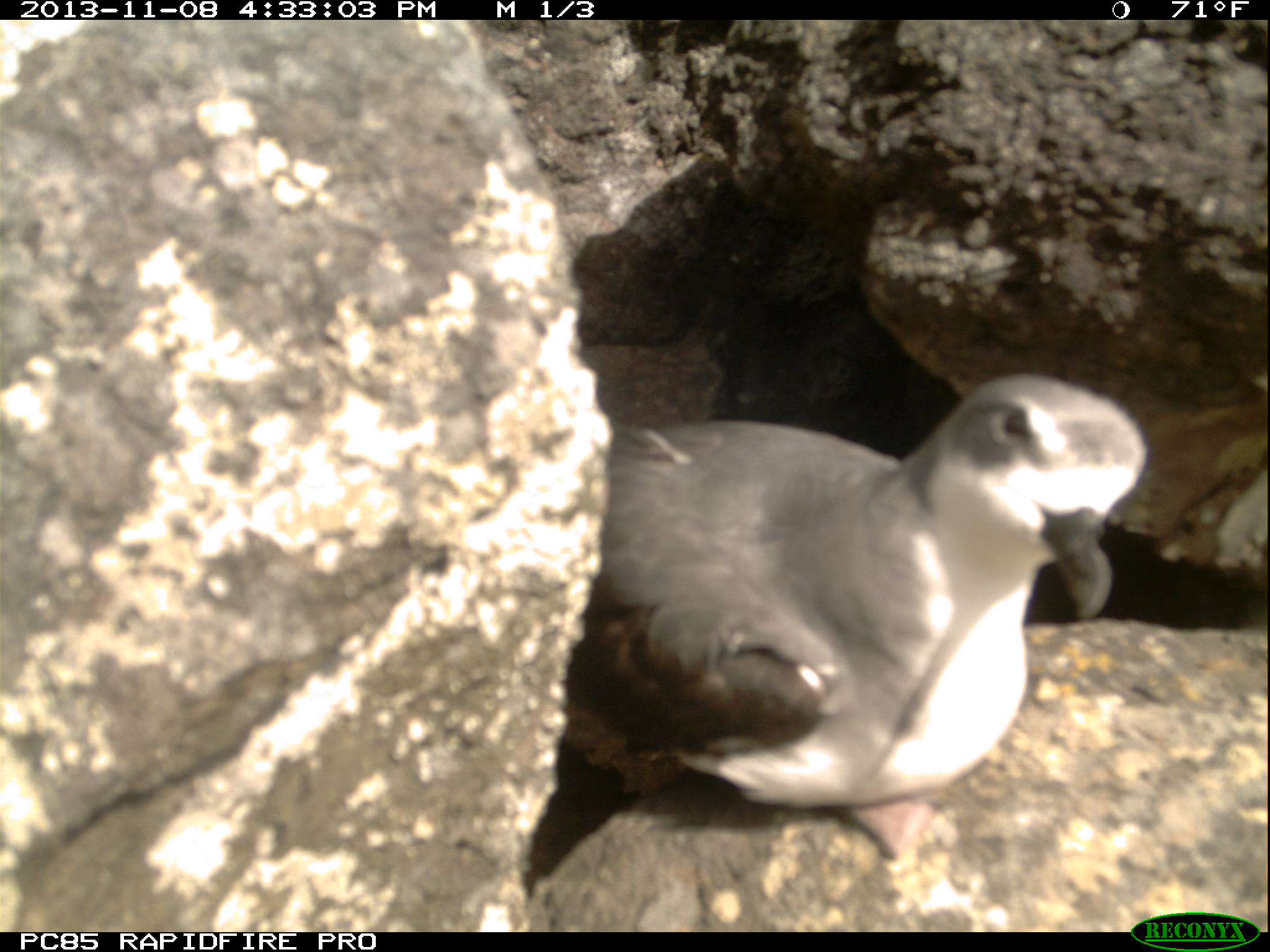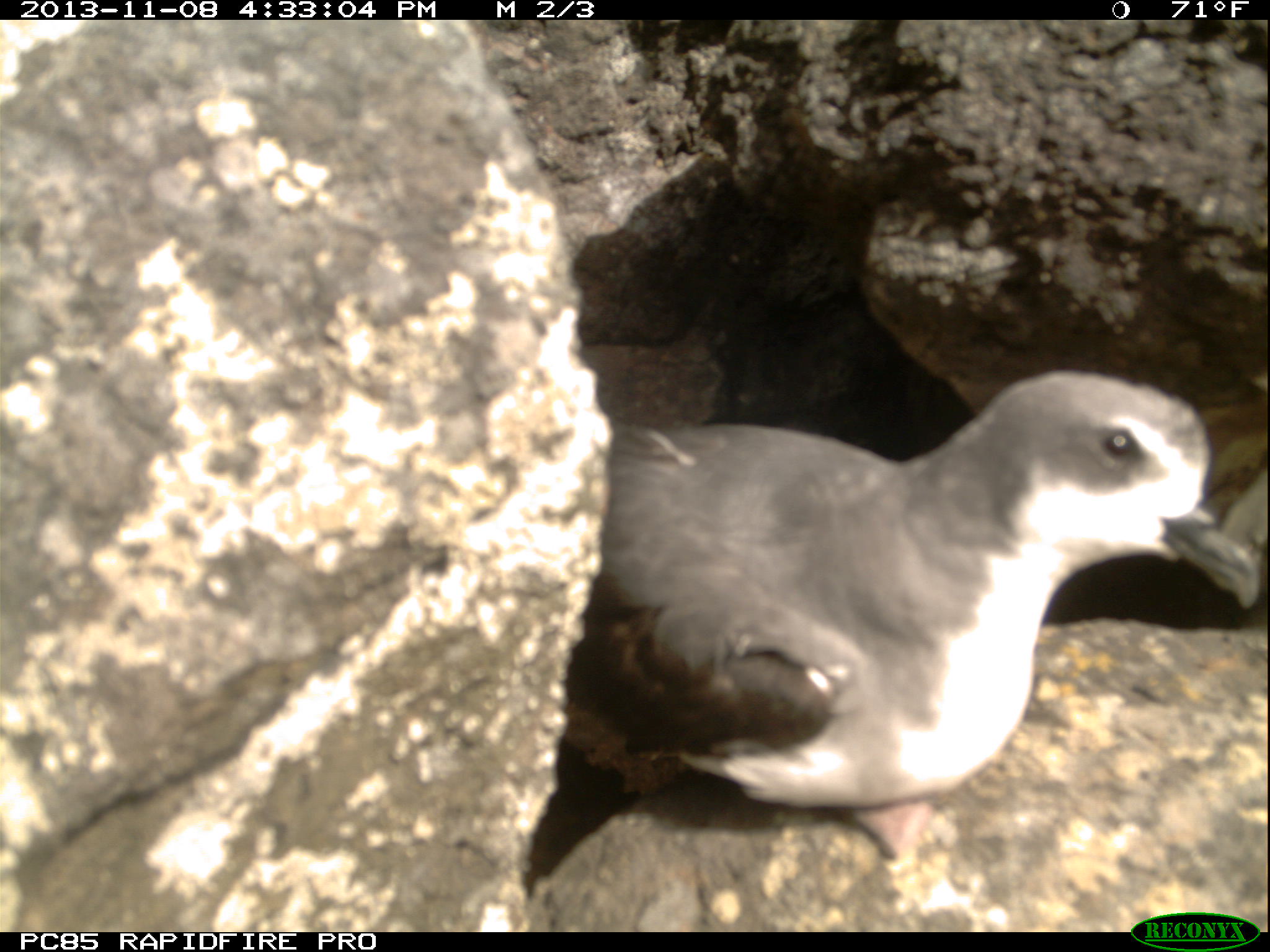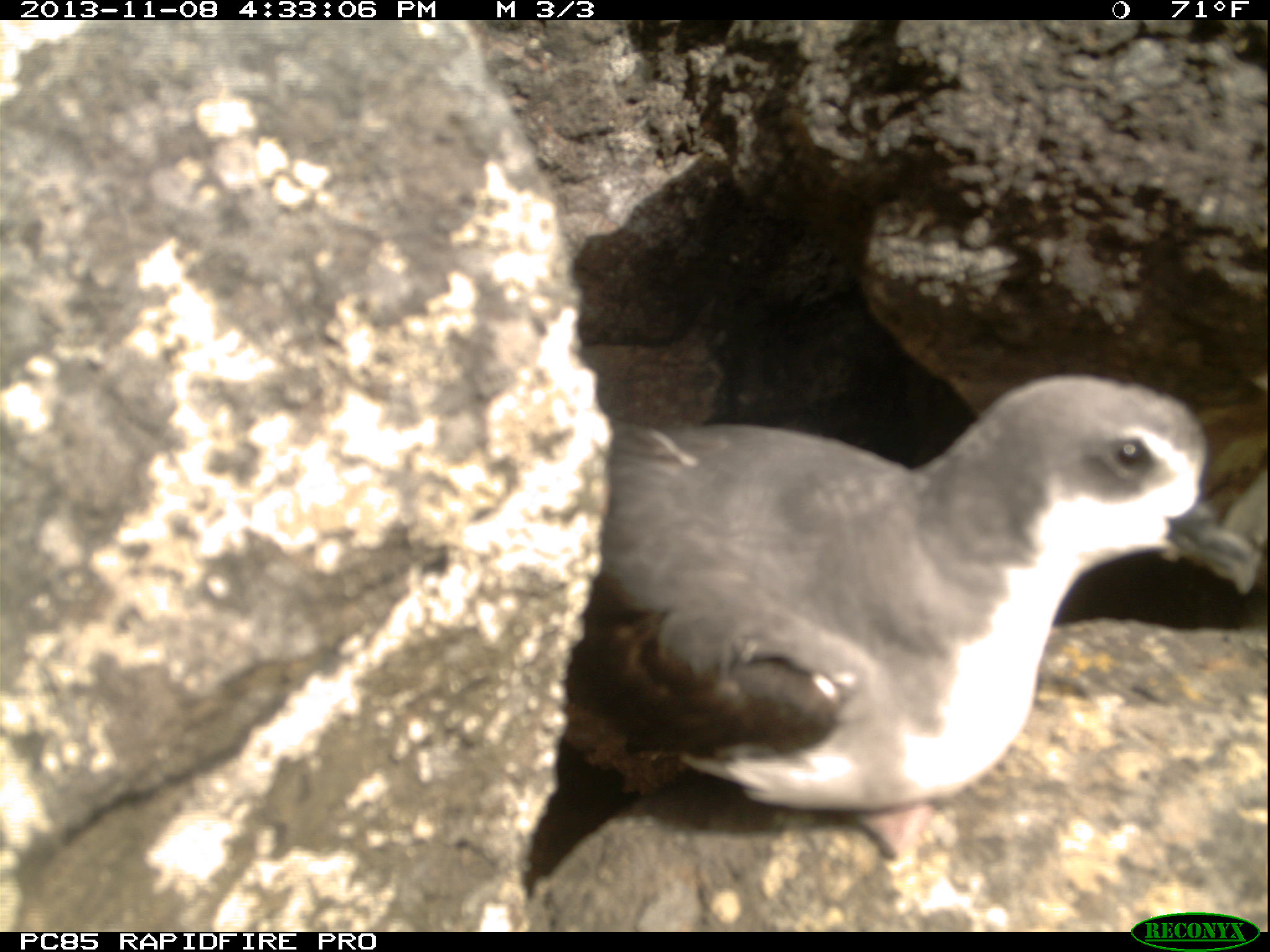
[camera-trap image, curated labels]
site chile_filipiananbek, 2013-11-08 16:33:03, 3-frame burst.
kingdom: Animalia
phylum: Chordata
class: Aves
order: Procellariiformes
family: Procellariidae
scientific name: Procellariidae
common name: petrel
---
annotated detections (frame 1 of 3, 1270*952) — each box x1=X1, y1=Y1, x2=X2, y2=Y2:
petrel: x1=509, y1=369, x2=1159, y2=922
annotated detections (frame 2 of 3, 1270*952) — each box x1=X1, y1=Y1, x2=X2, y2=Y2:
petrel: x1=516, y1=359, x2=1266, y2=925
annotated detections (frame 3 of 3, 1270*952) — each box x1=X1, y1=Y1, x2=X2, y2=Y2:
petrel: x1=507, y1=364, x2=1264, y2=918